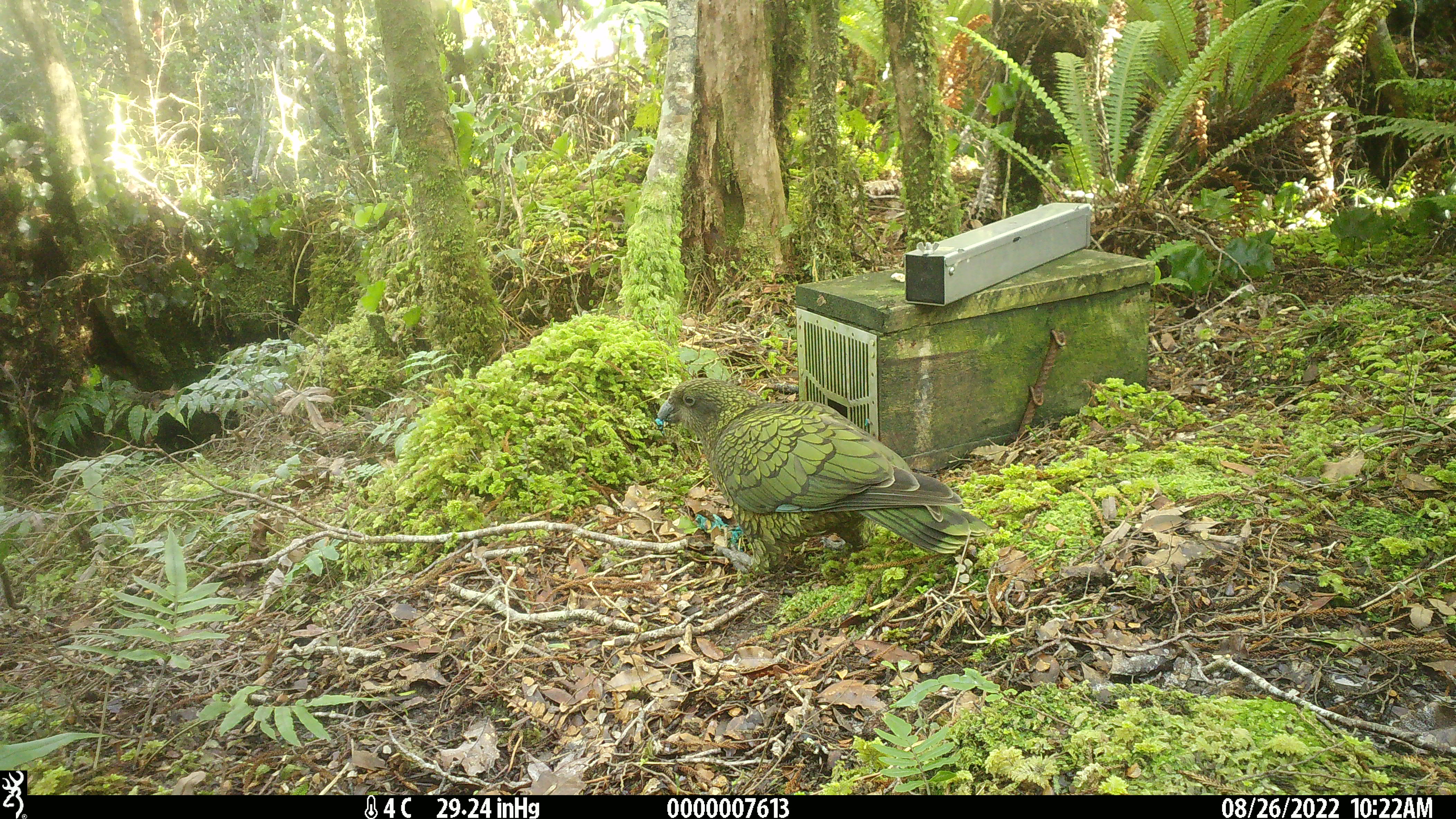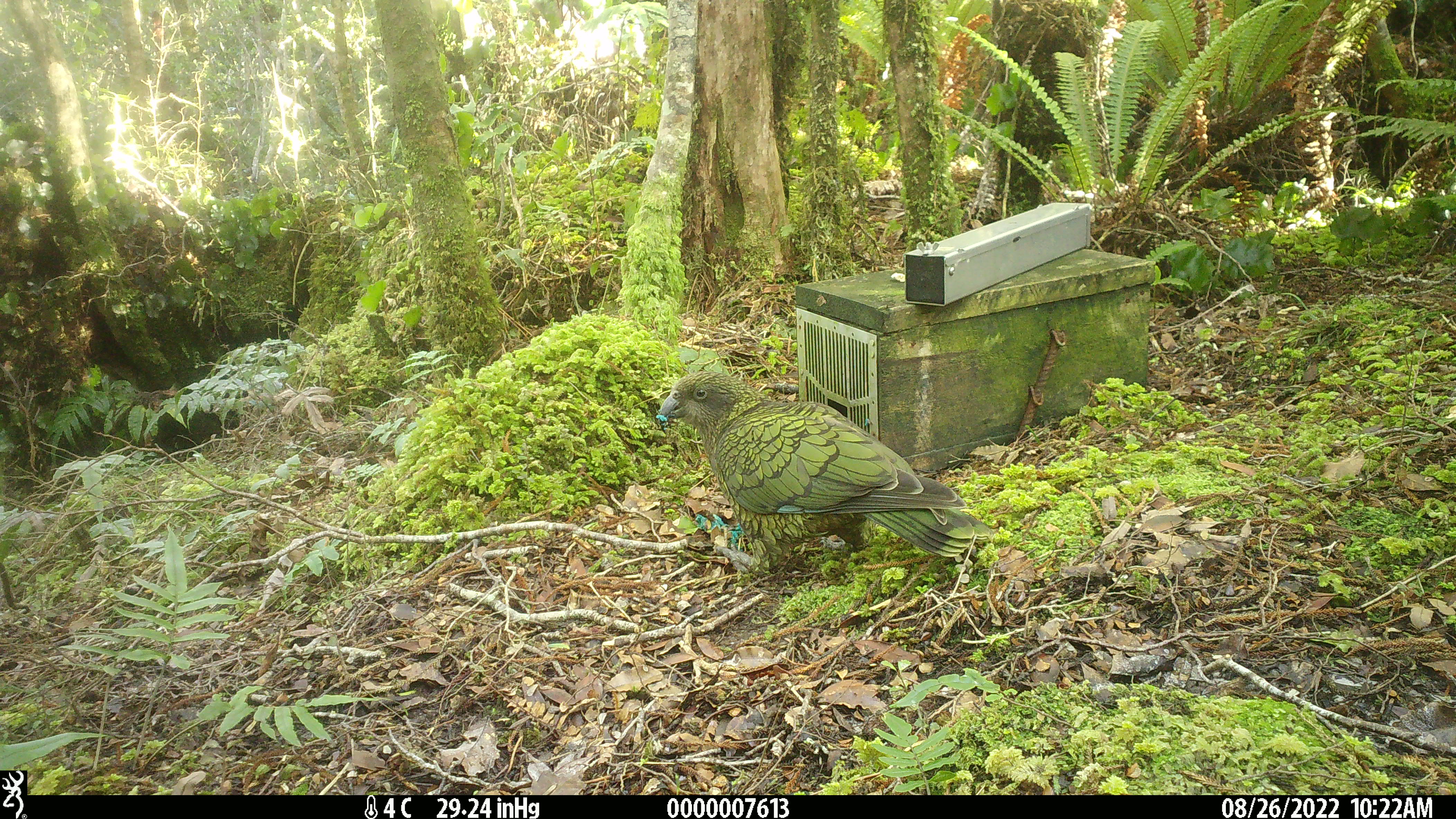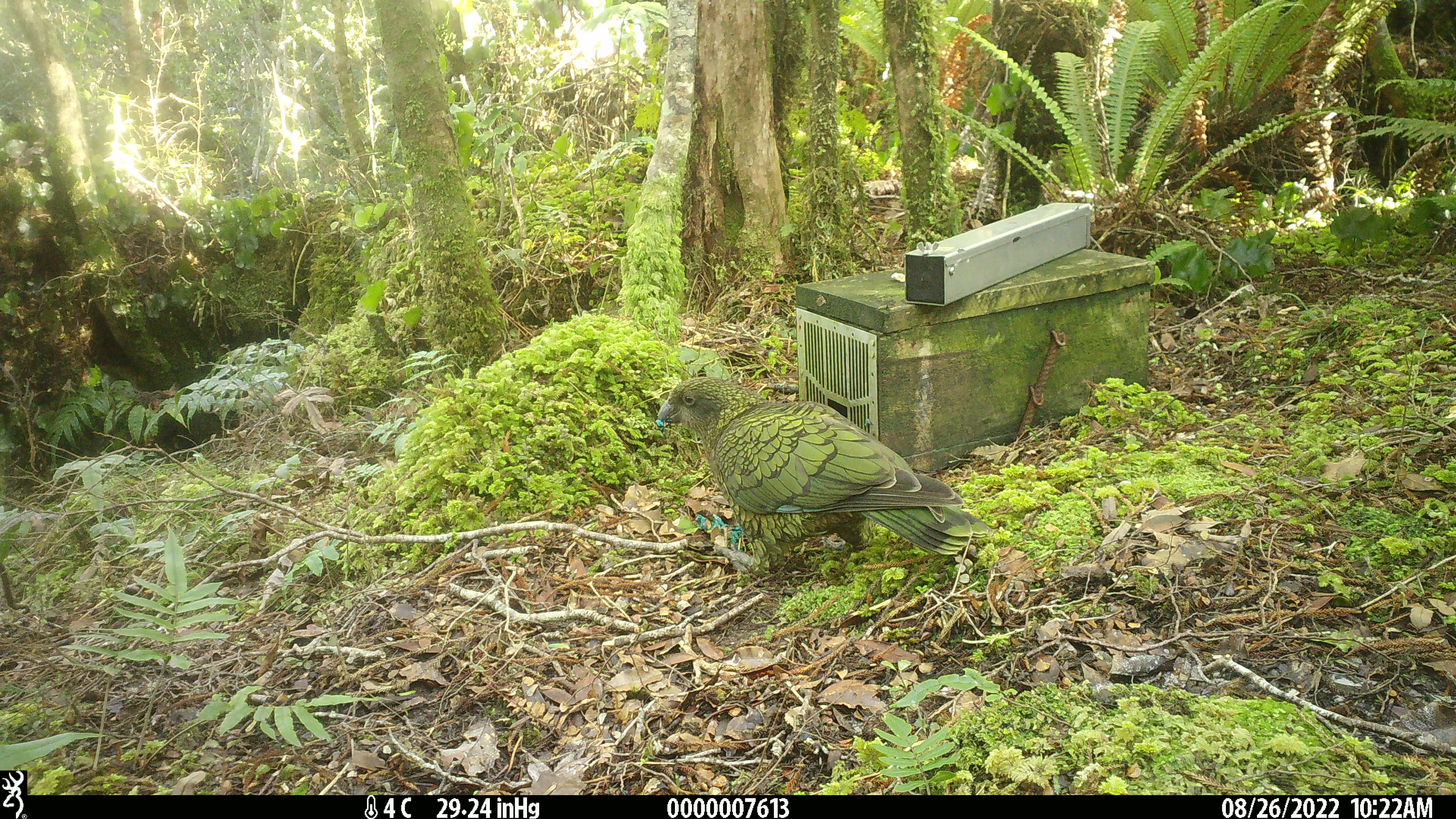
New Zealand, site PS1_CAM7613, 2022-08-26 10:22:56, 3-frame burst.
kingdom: Animalia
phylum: Chordata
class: Aves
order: Psittaciformes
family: Strigopidae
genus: Nestor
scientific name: Nestor notabilis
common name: kea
Kea (Nestor notabilis).